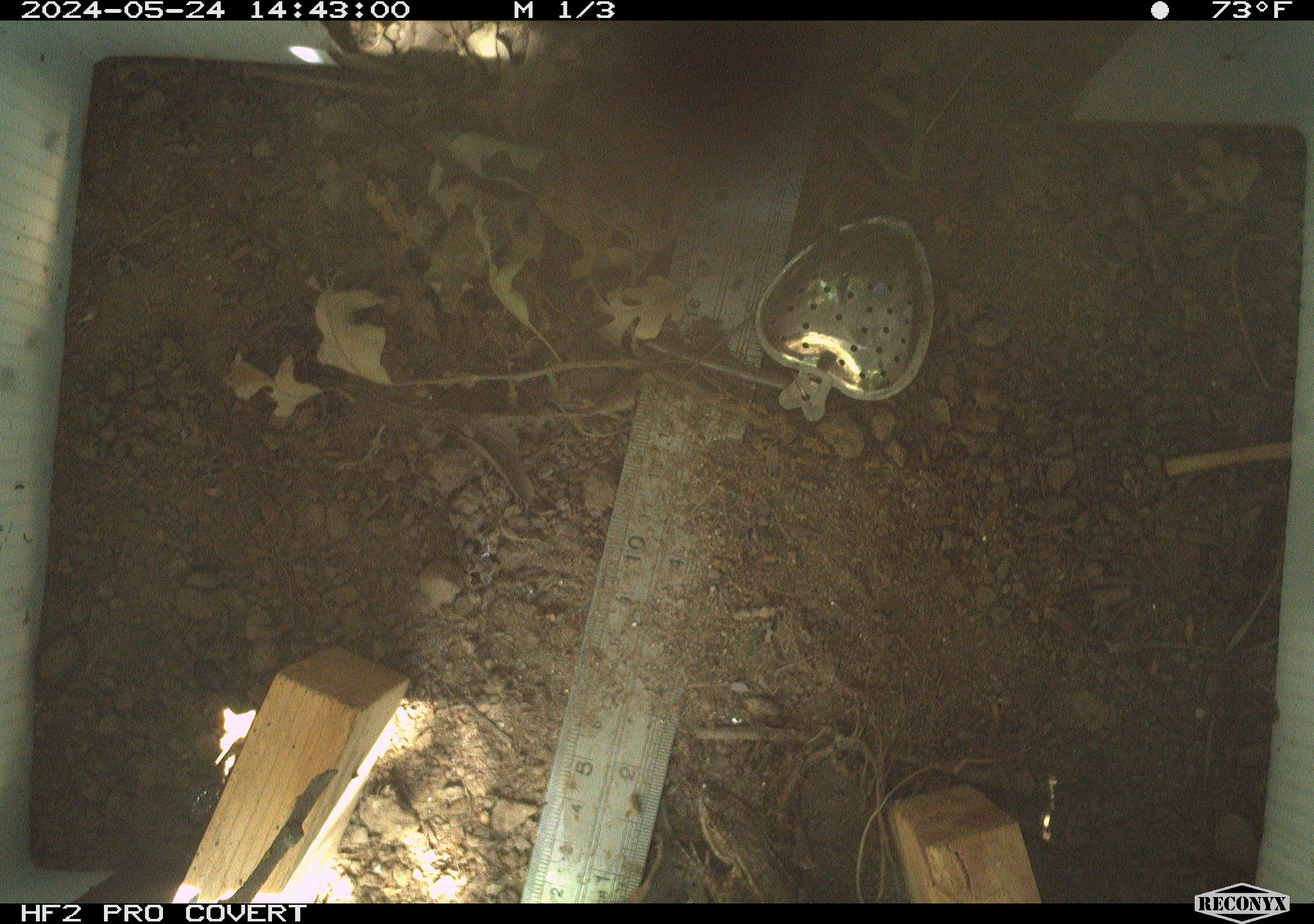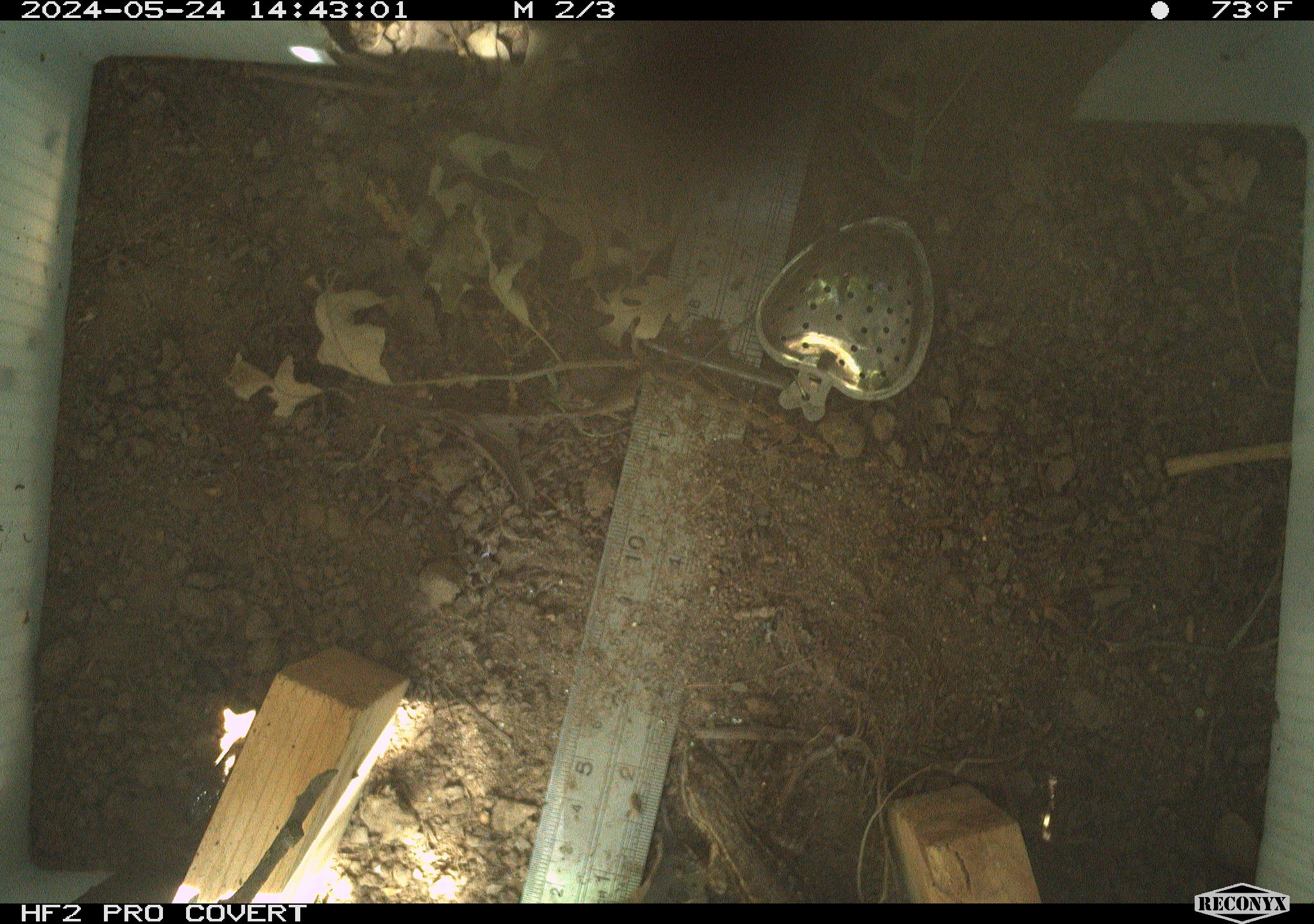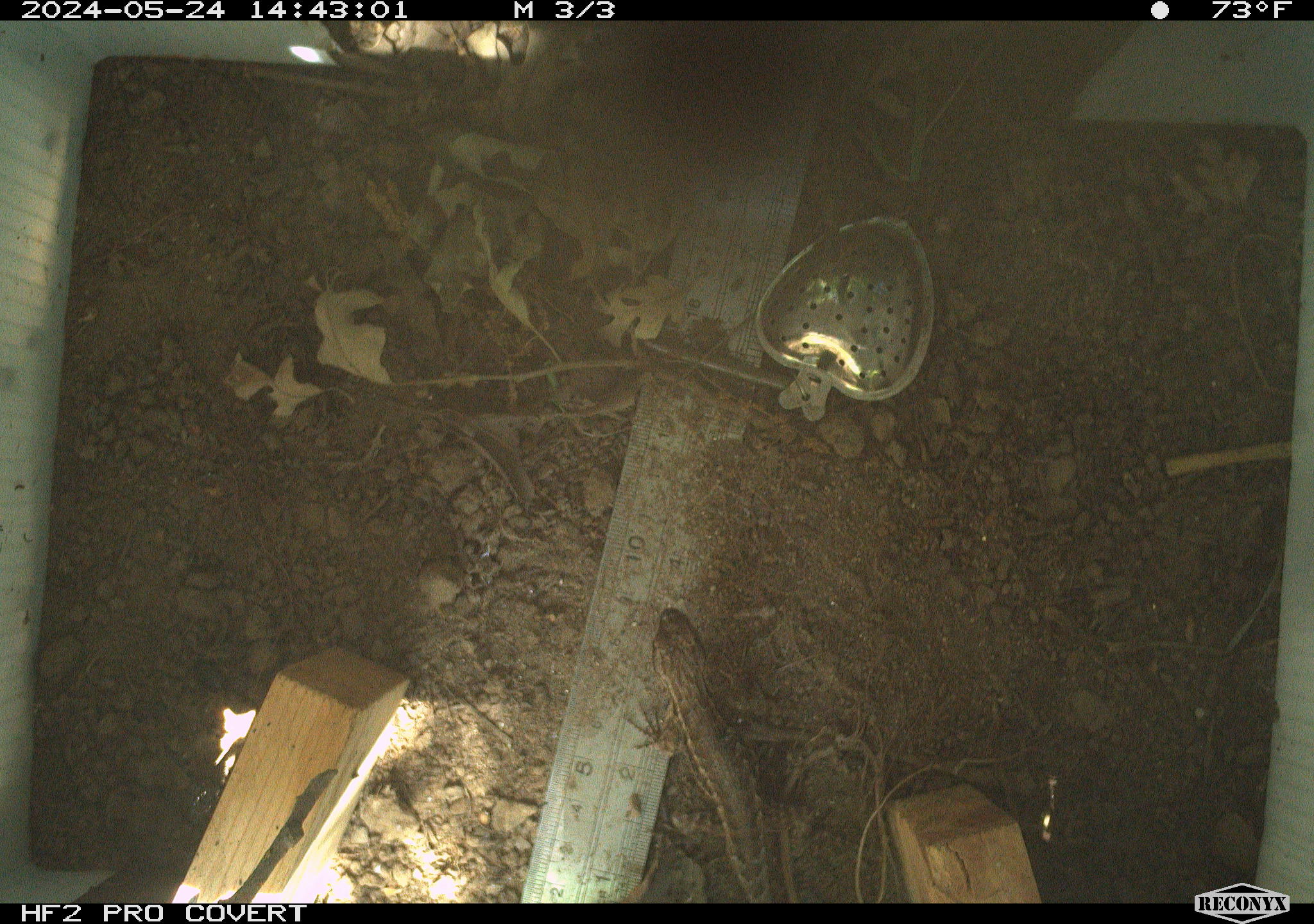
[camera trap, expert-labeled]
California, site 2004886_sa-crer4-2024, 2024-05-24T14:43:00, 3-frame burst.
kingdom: Animalia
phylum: Chordata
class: Reptilia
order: Squamata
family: Phrynosomatidae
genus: Sceloporus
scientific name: Sceloporus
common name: spiny lizards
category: sceloporus species